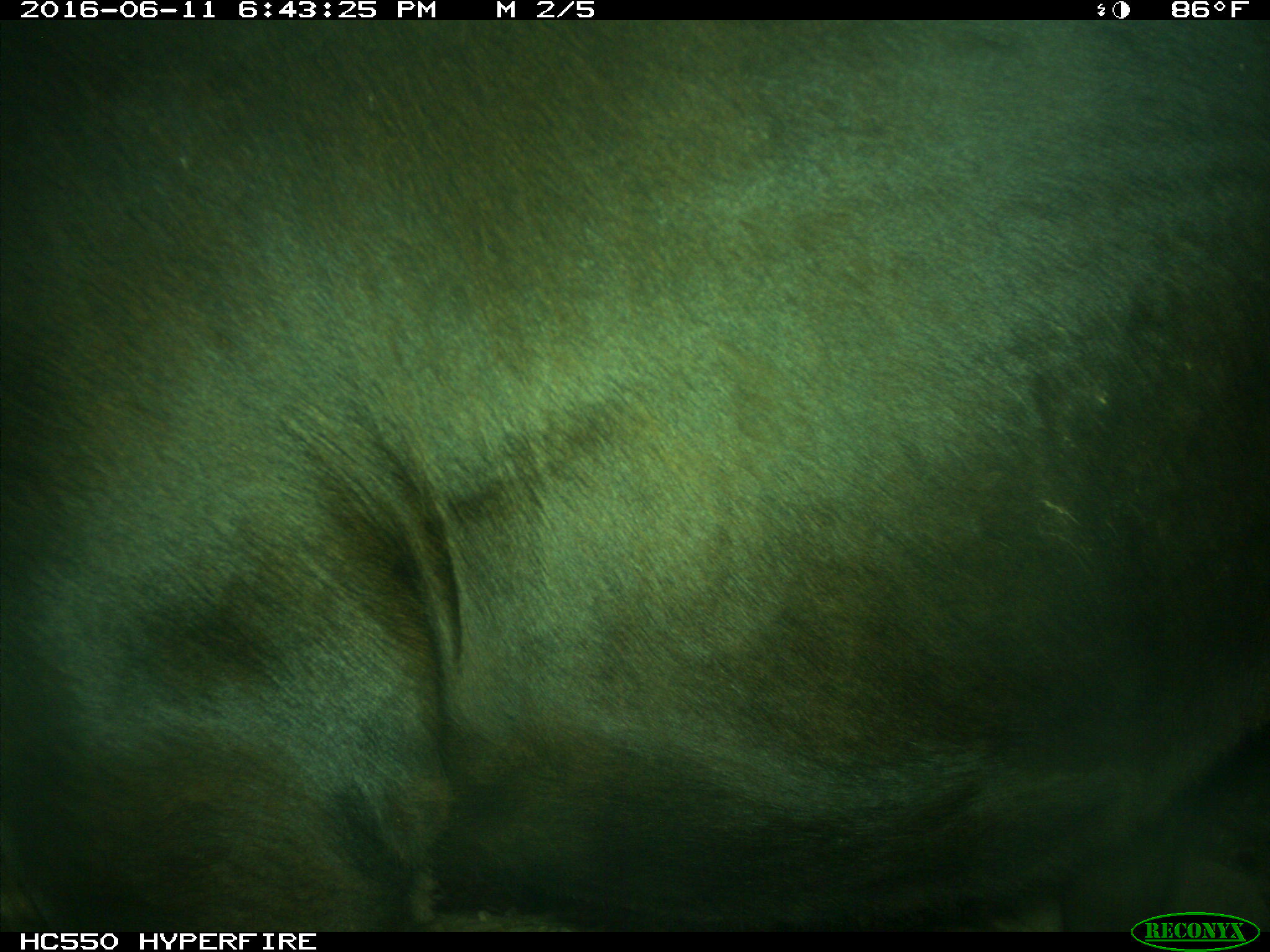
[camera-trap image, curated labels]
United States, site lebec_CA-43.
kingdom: Animalia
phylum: Chordata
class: Mammalia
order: Artiodactyla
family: Bovidae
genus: Bos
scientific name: Bos taurus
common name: domestic cow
Bos taurus (domestic cow).